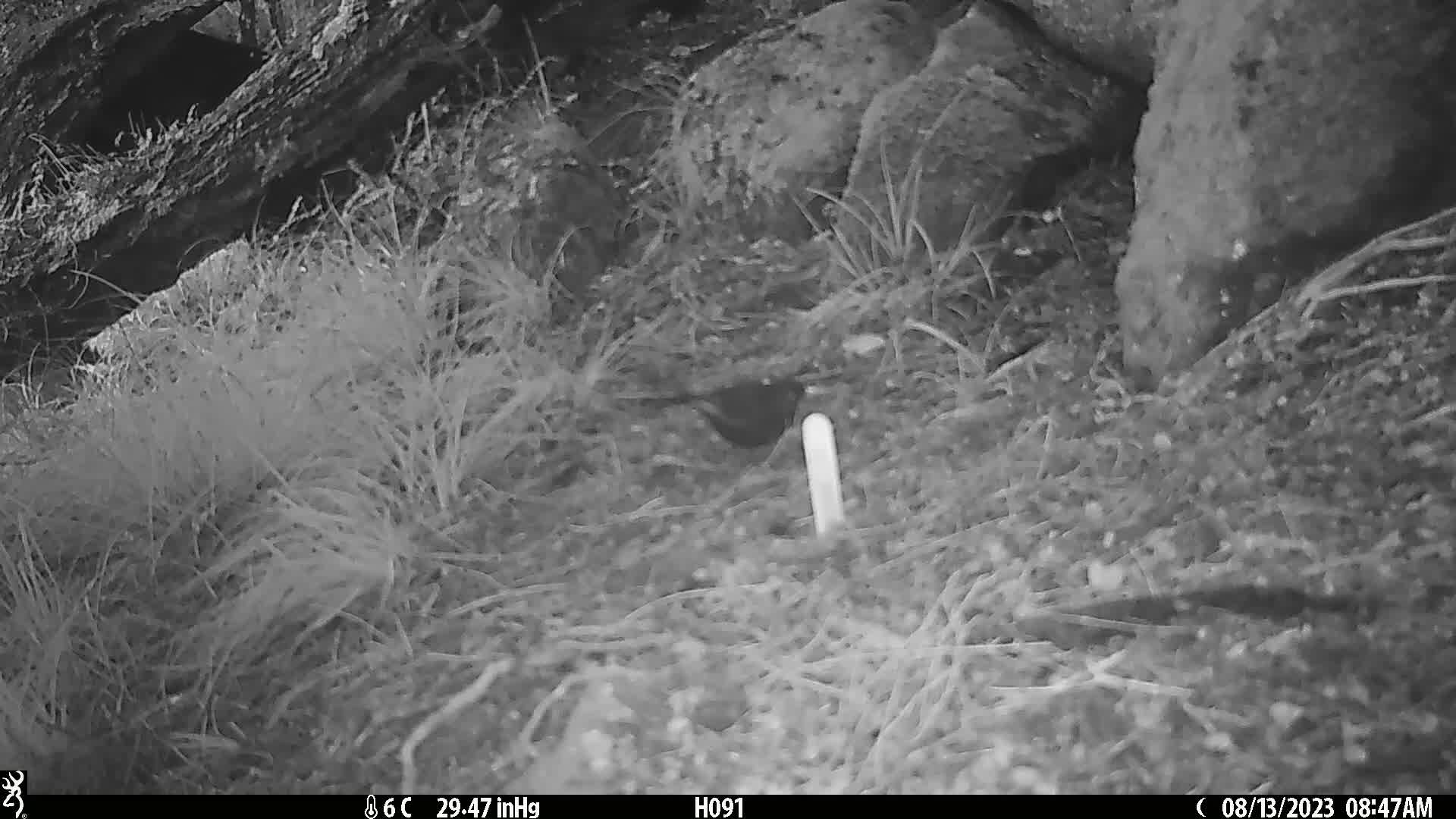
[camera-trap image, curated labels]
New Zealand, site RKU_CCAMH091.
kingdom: Animalia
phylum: Chordata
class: Aves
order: Passeriformes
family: Turdidae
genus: Turdus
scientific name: Turdus merula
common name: eurasian blackbird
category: blackbird